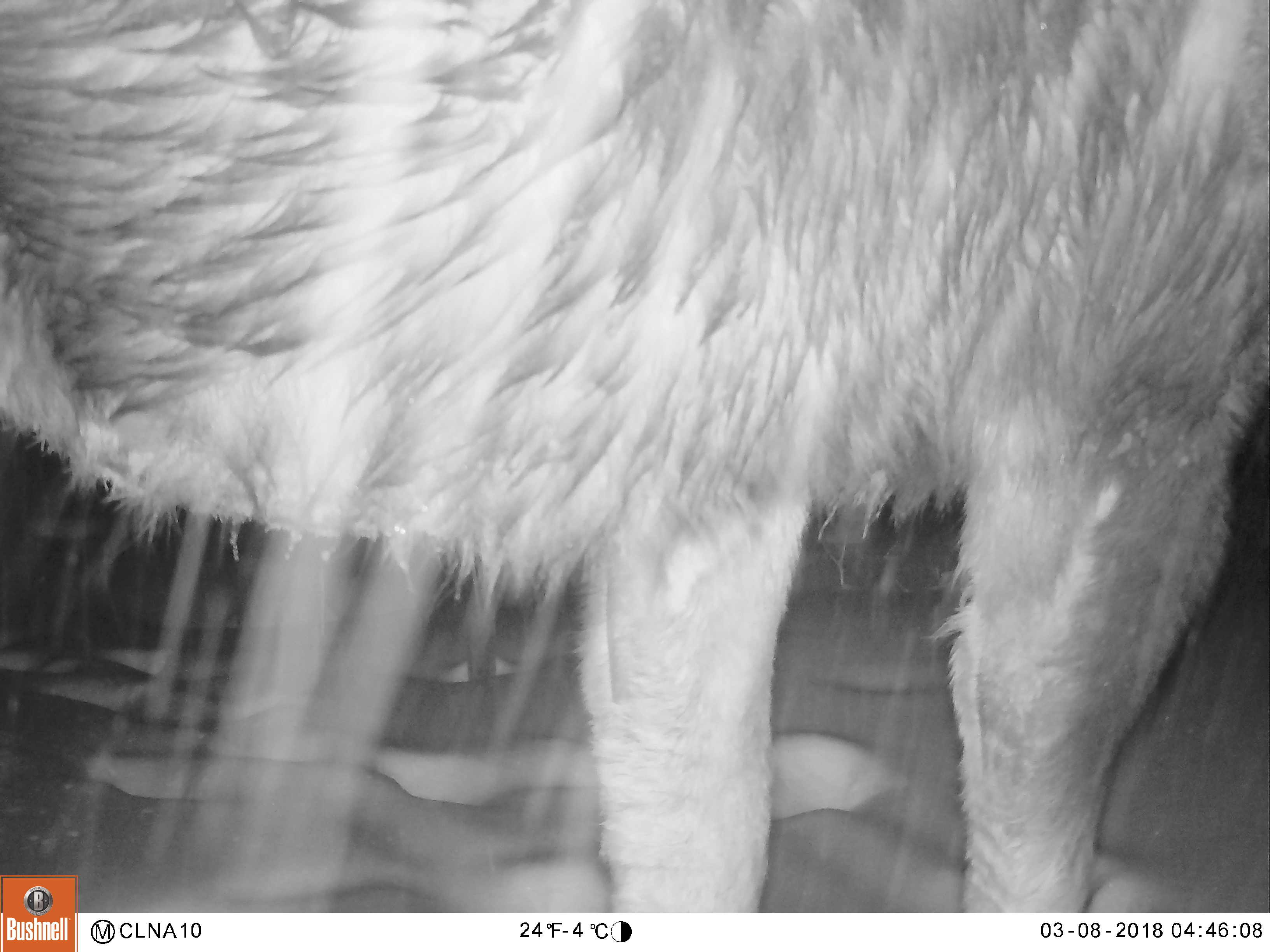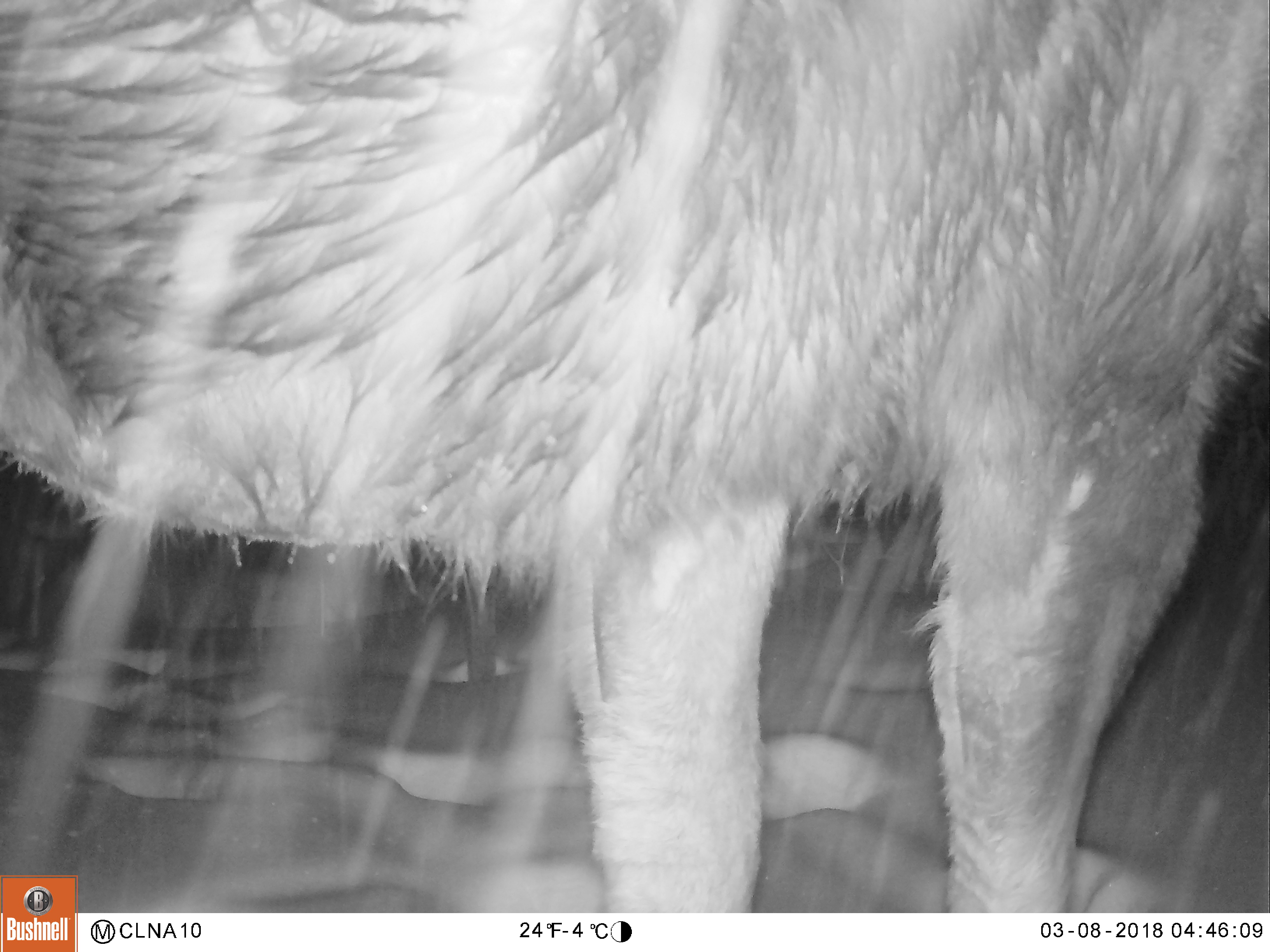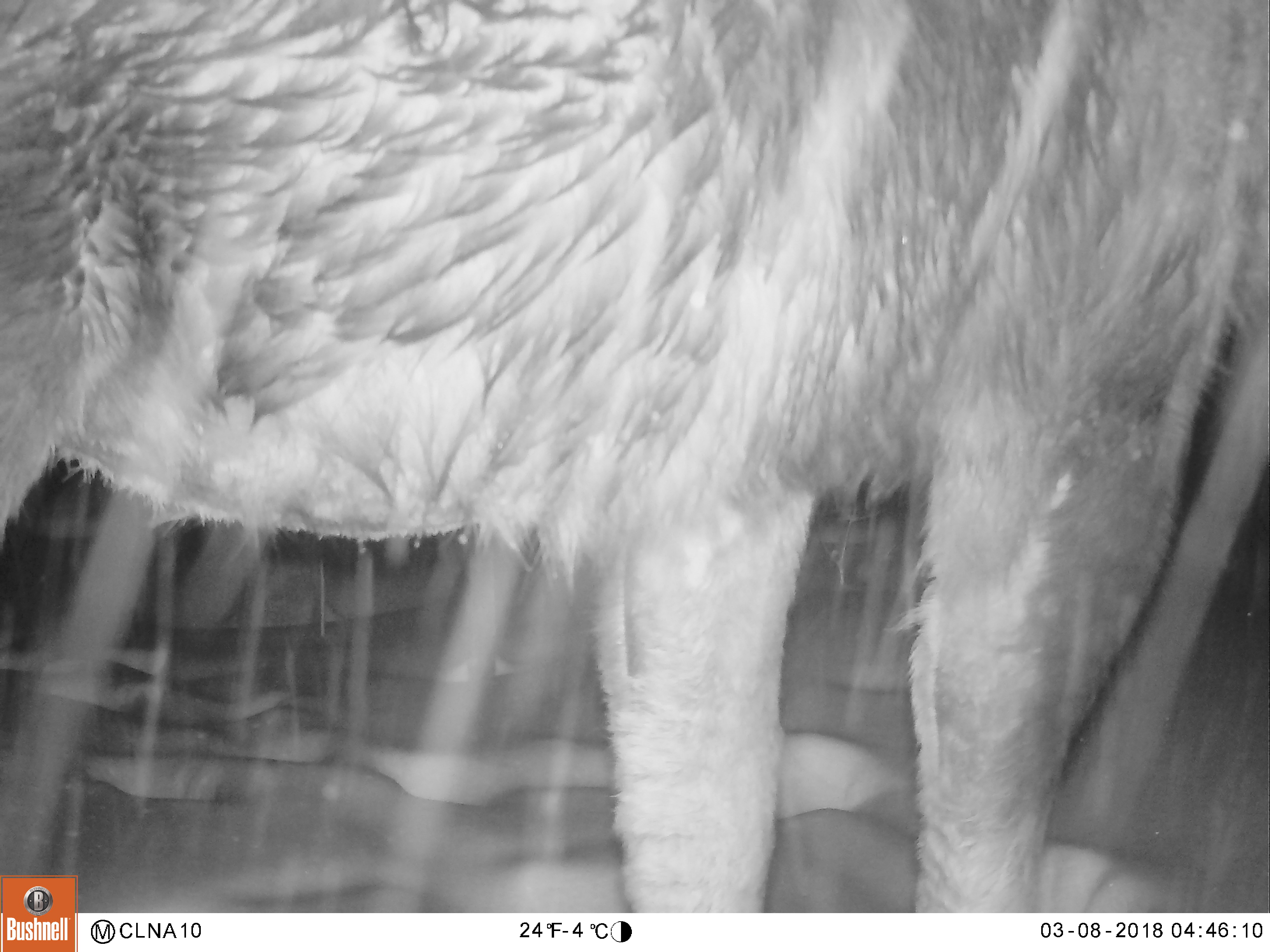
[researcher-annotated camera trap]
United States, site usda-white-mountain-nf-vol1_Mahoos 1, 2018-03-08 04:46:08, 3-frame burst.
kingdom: Animalia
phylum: Chordata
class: Mammalia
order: Artiodactyla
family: Cervidae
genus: Alces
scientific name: Alces alces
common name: moose